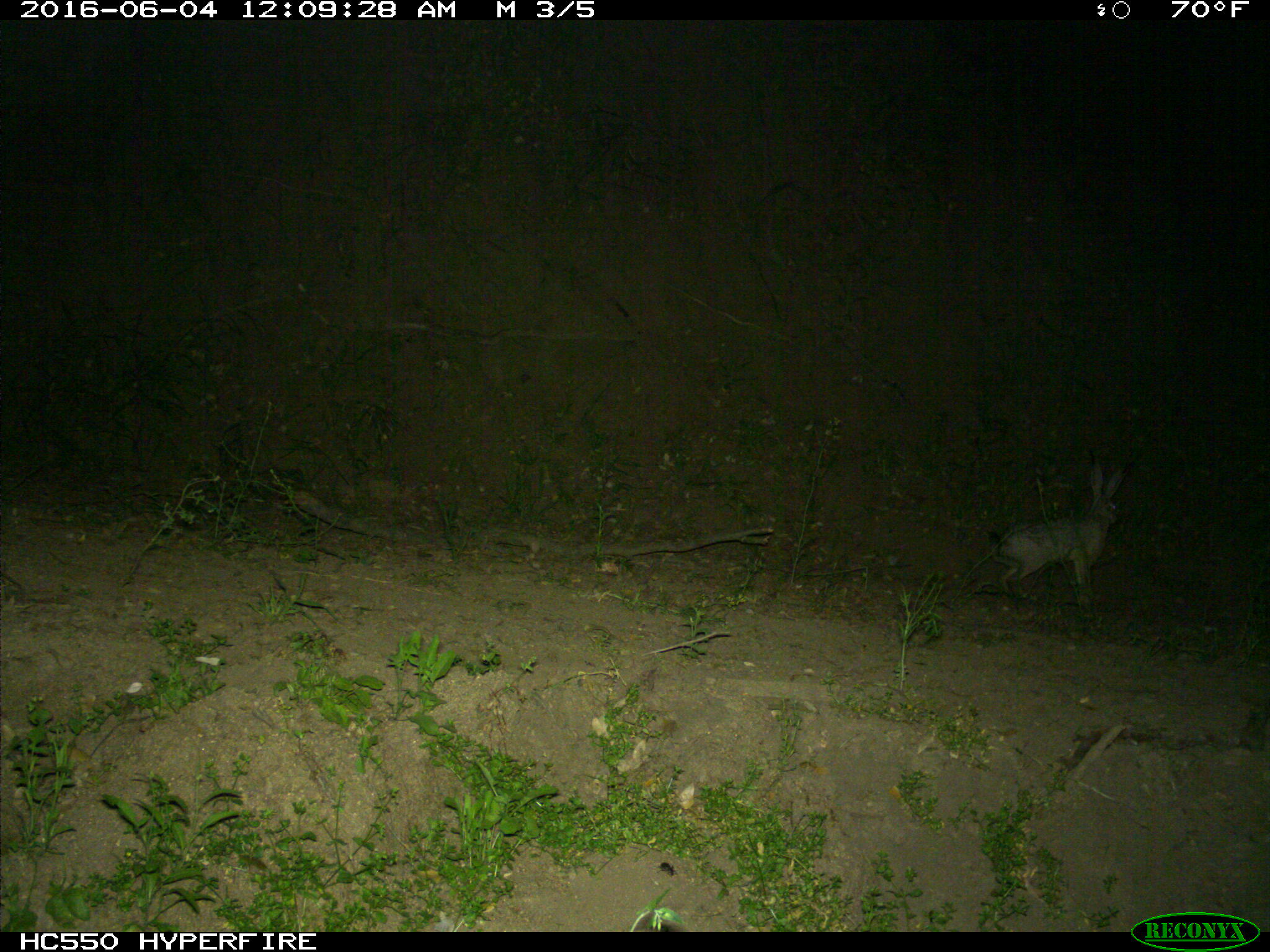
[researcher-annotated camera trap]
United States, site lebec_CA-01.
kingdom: Animalia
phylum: Chordata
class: Mammalia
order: Lagomorpha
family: Leporidae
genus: Lepus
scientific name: Lepus californicus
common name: black-tailed jackrabbit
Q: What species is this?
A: Lepus californicus (black-tailed jackrabbit).